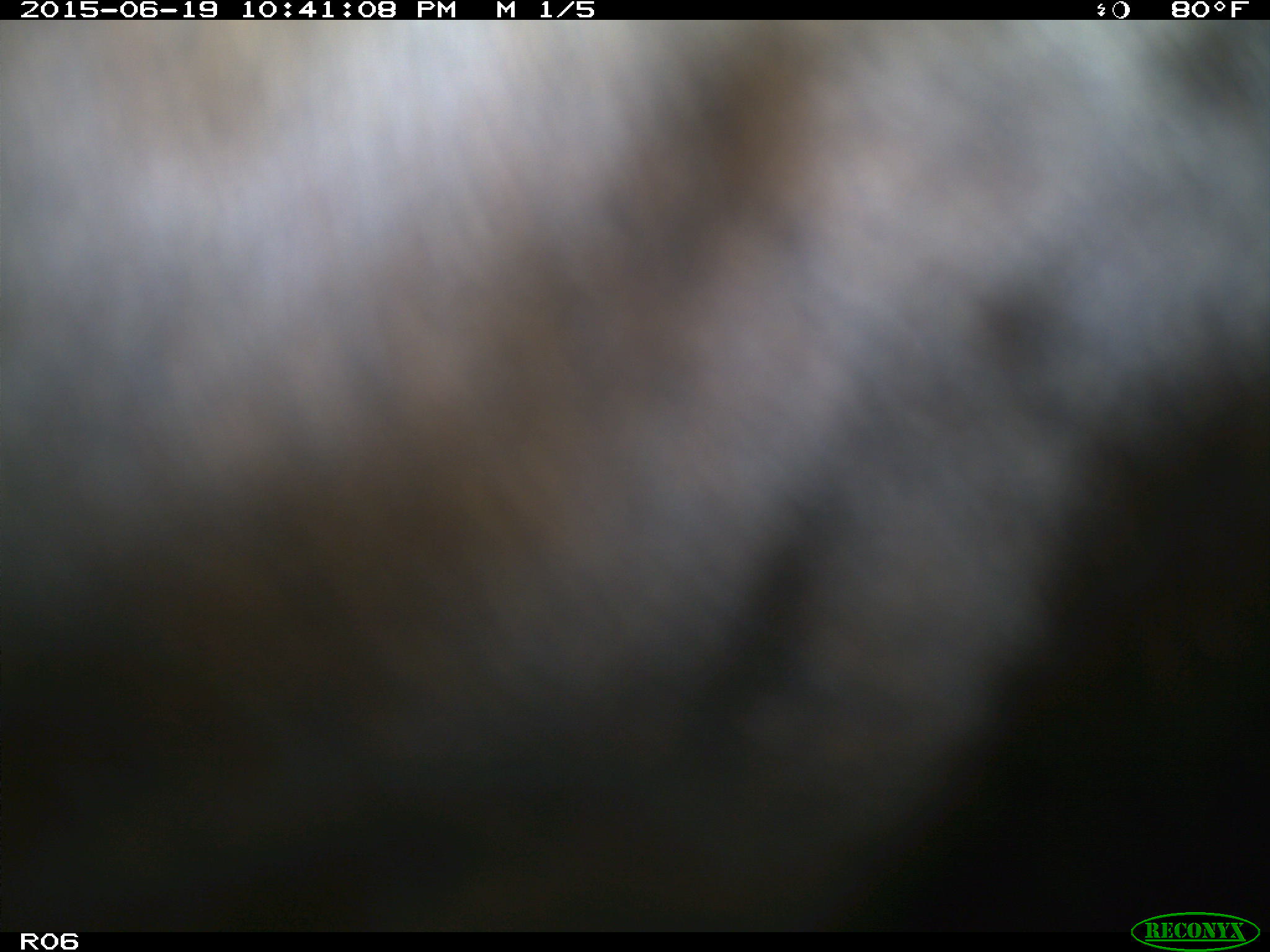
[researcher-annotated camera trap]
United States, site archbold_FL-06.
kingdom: Animalia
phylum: Chordata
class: Mammalia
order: Artiodactyla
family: Bovidae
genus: Bos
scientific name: Bos taurus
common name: domestic cow